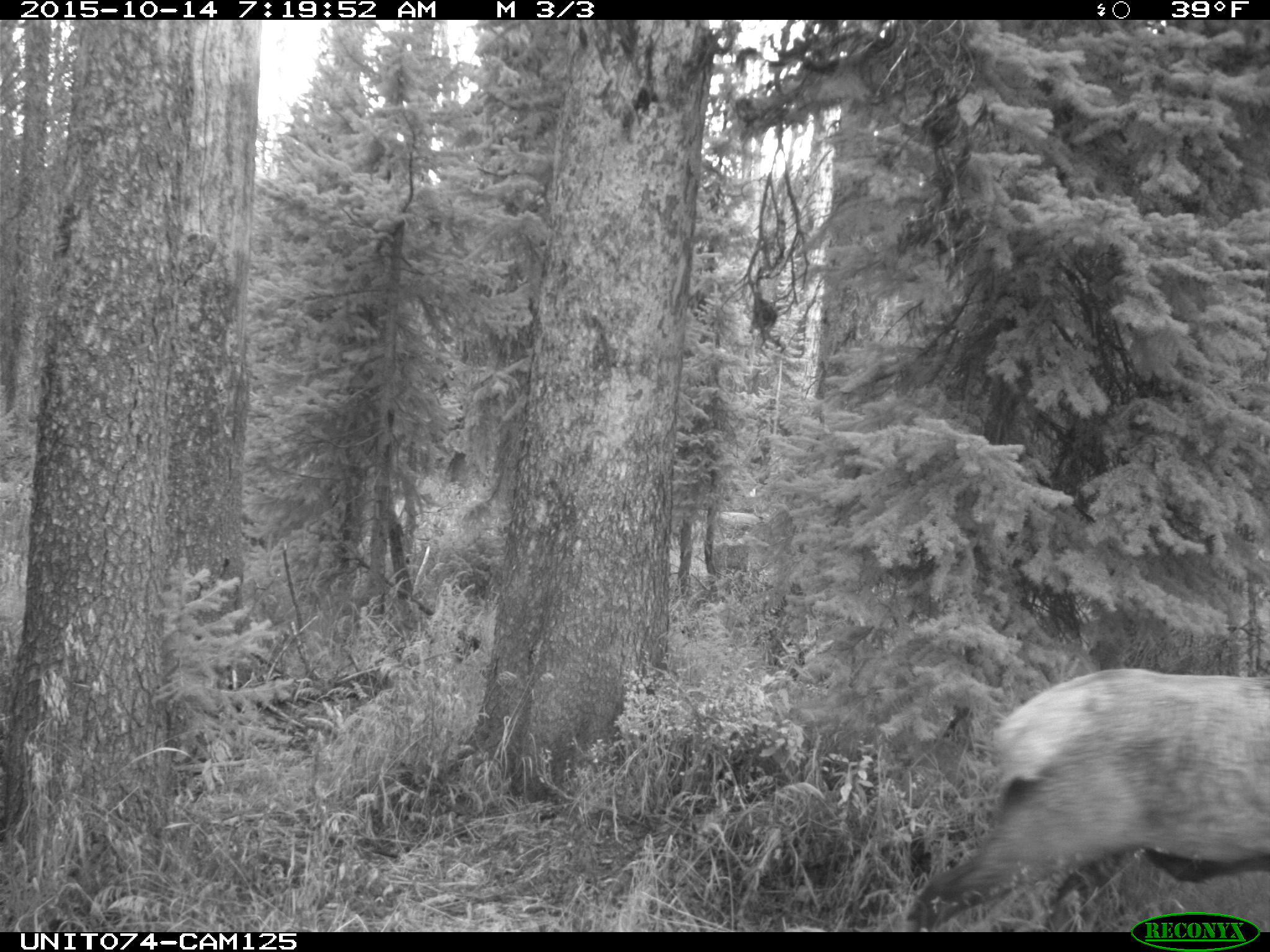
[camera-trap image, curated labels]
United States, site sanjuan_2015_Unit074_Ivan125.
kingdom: Animalia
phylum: Chordata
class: Mammalia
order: Artiodactyla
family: Cervidae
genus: Cervus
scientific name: Cervus elaphus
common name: red deer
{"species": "Cervus elaphus (red deer)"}